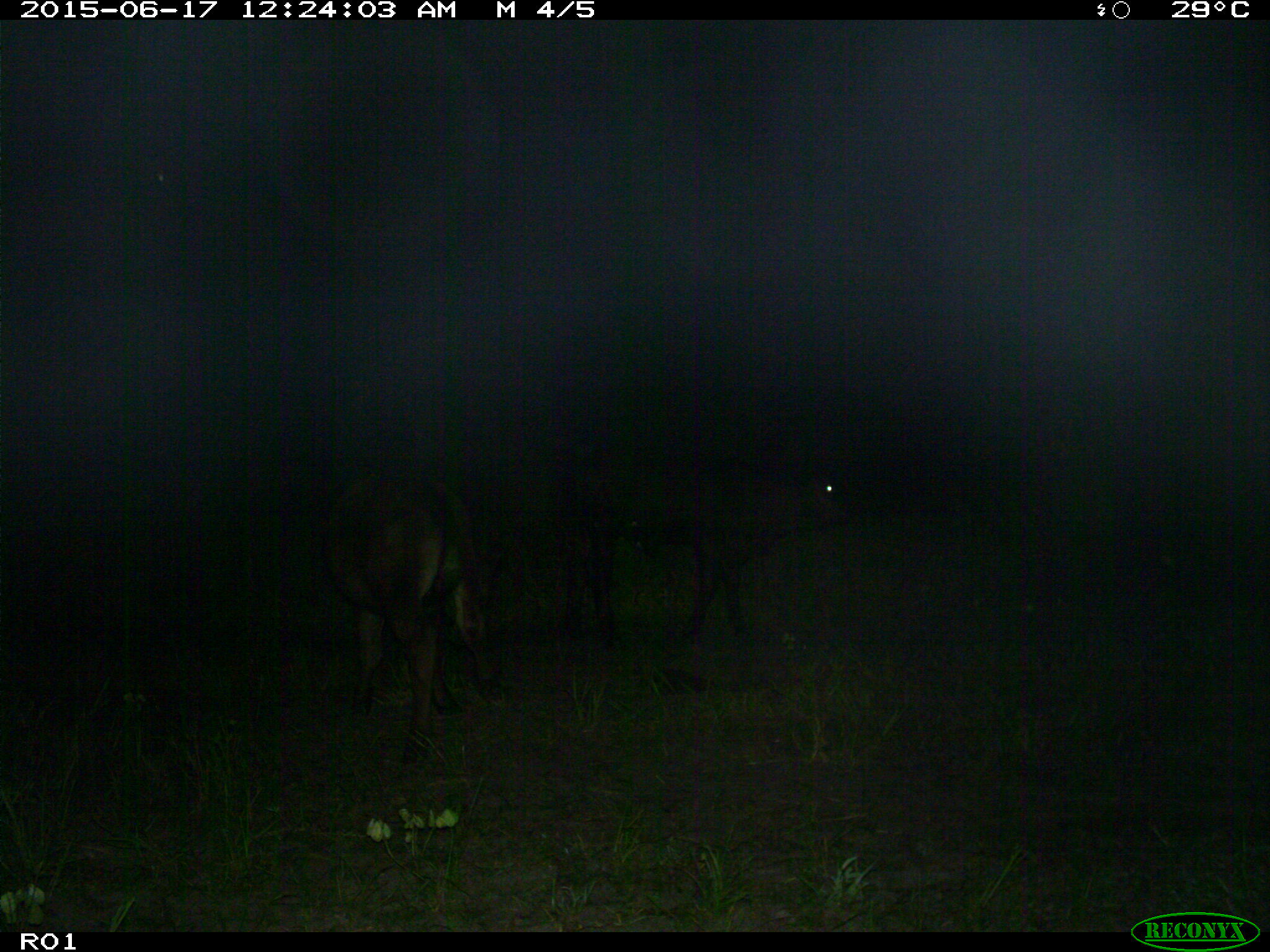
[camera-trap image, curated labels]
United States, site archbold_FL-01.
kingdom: Animalia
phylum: Chordata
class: Mammalia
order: Artiodactyla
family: Bovidae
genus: Bos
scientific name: Bos taurus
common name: domestic cow